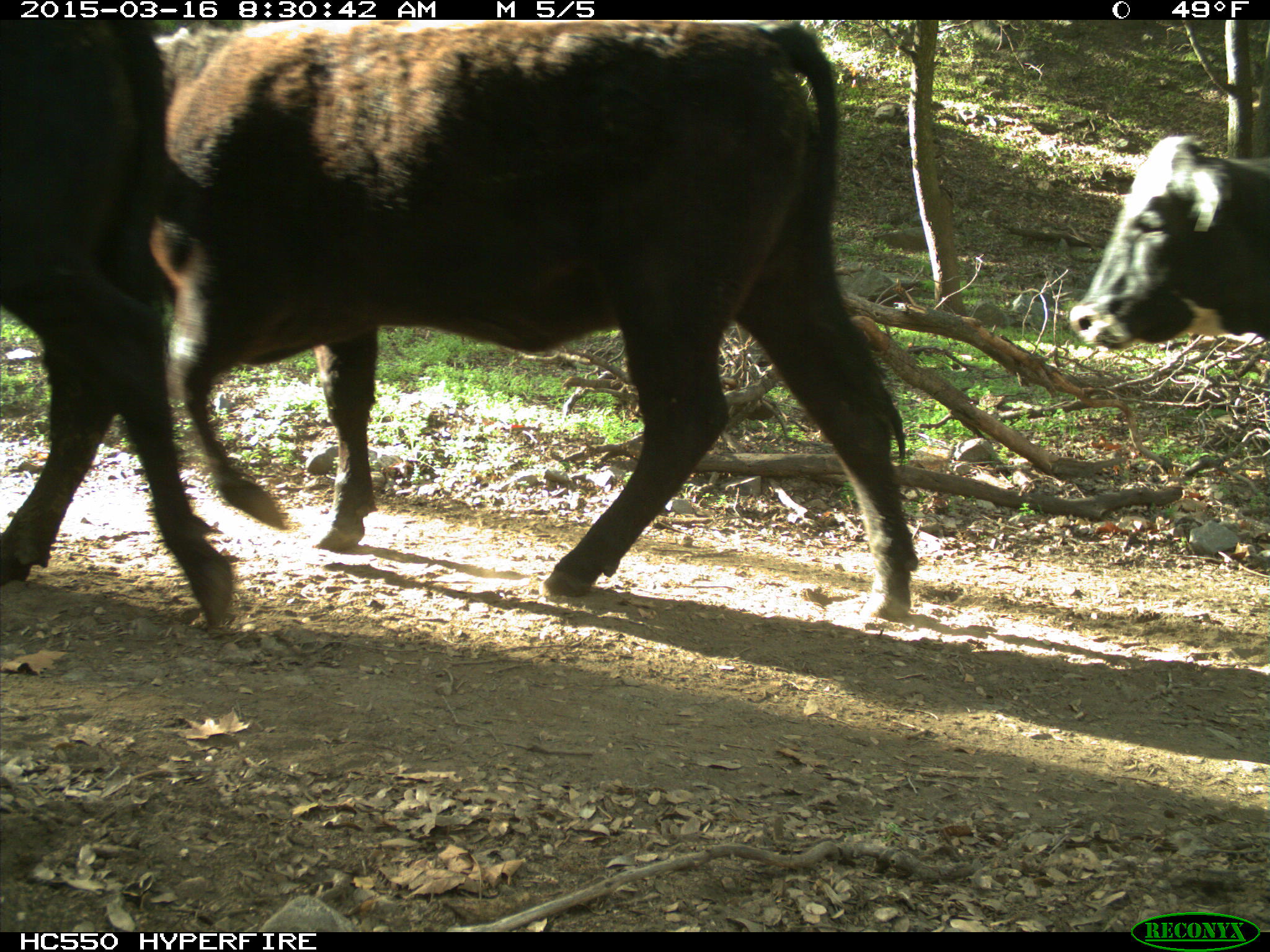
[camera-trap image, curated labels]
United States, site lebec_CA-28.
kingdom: Animalia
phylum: Chordata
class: Mammalia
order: Artiodactyla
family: Bovidae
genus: Bos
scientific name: Bos taurus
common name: domestic cow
Bos taurus (domestic cow).